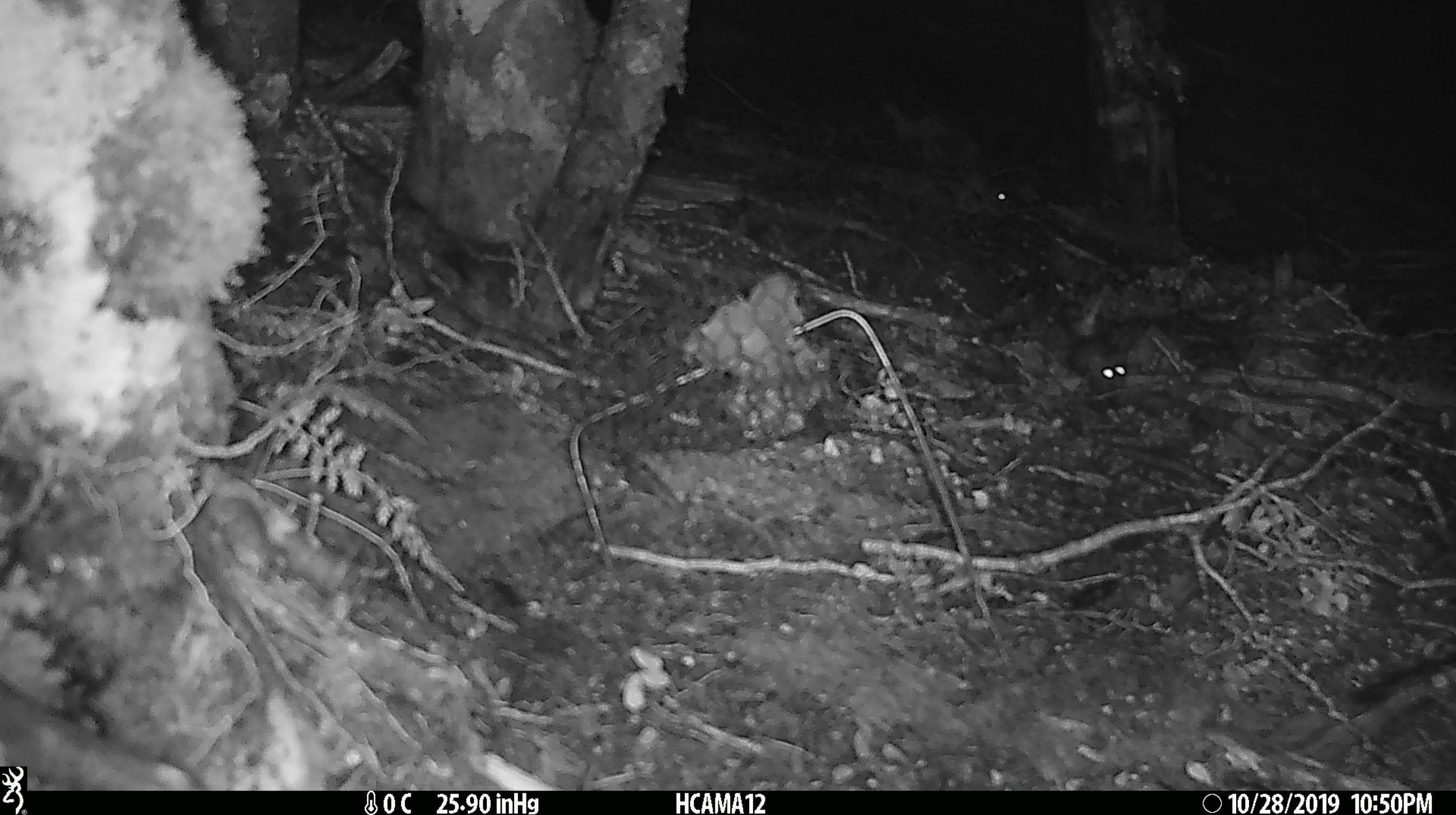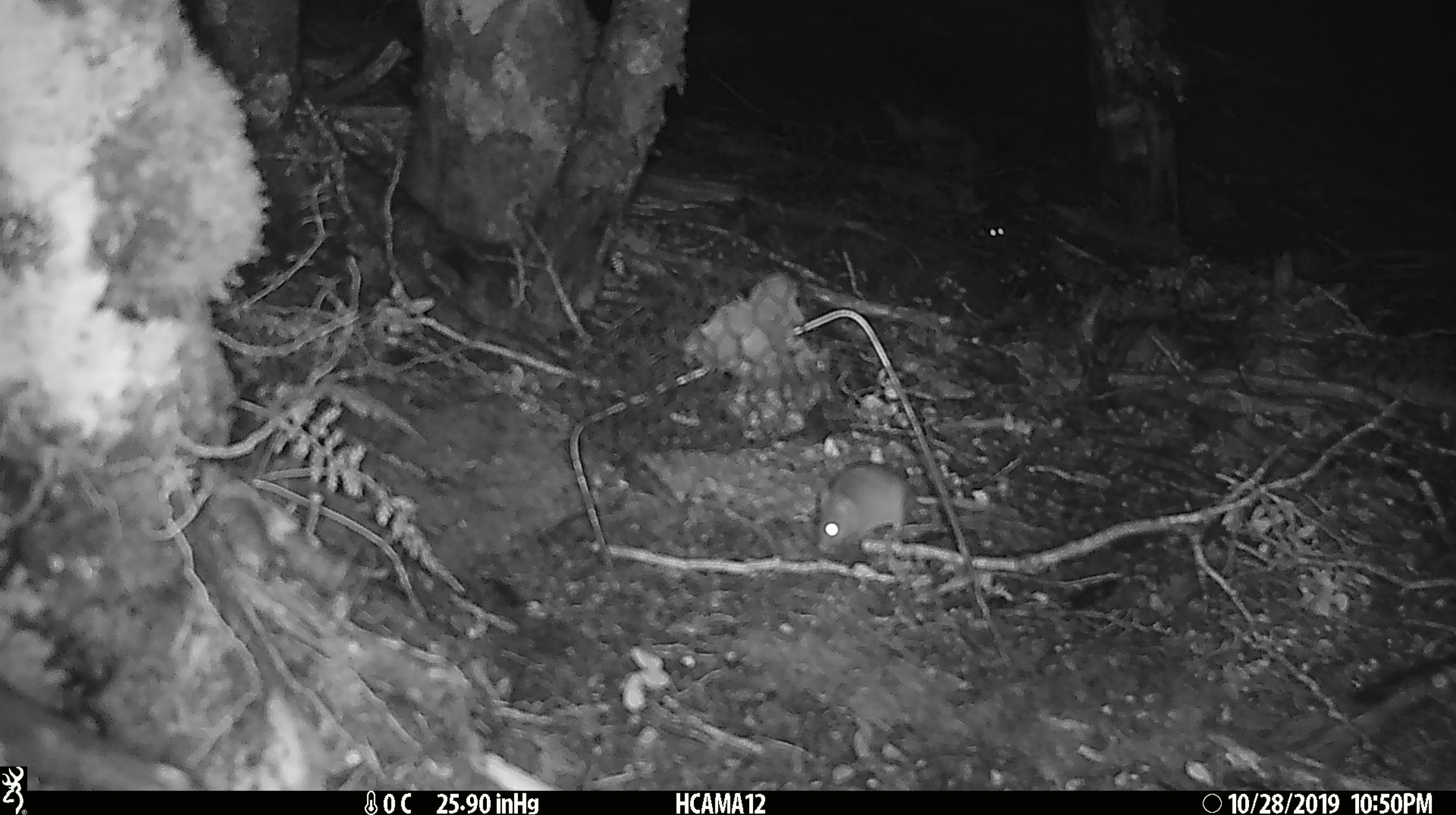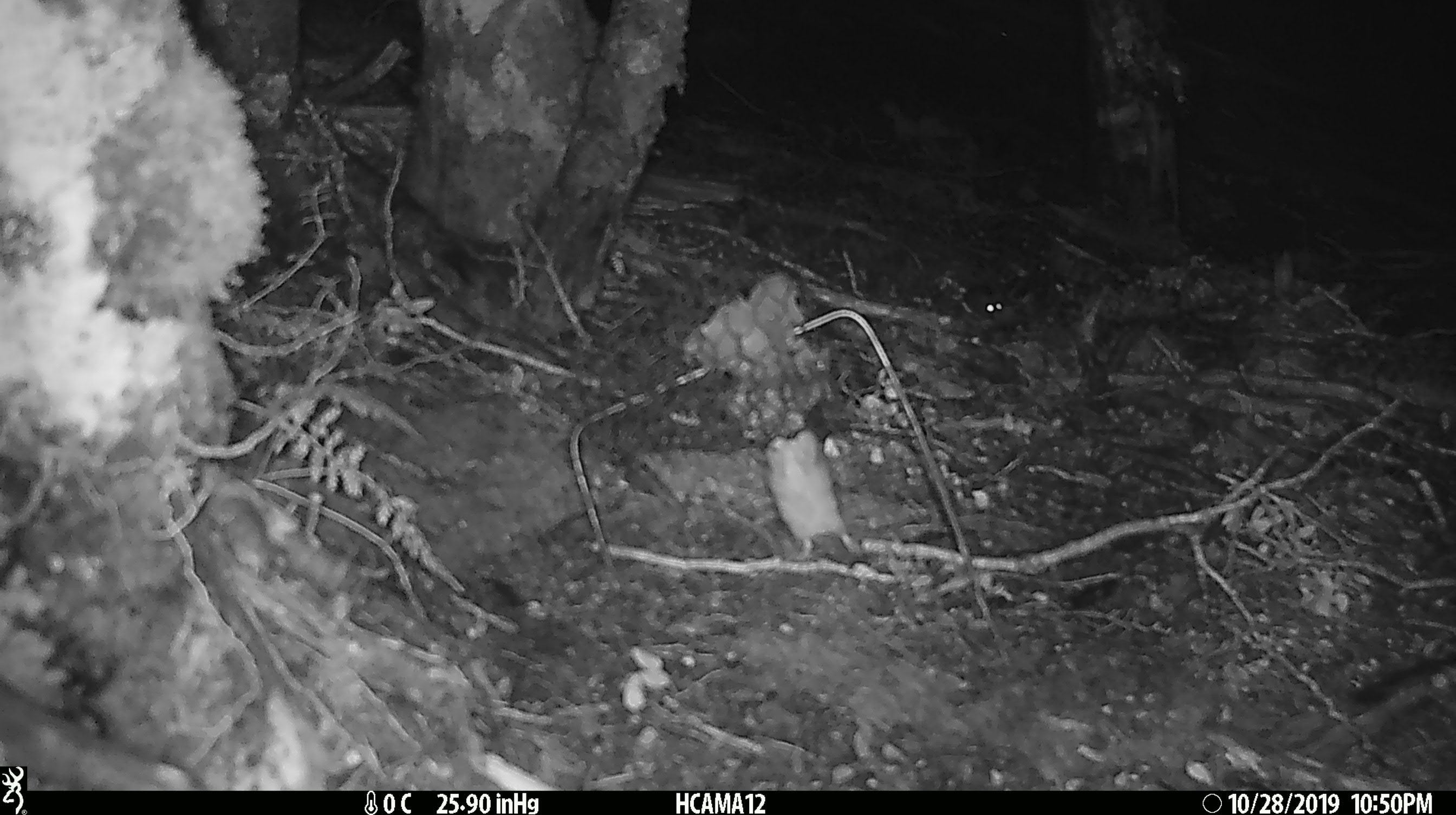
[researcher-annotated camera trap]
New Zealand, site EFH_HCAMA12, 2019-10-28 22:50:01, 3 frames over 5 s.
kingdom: Animalia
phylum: Chordata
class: Mammalia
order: Rodentia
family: Muridae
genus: Mus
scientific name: Mus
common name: mouse